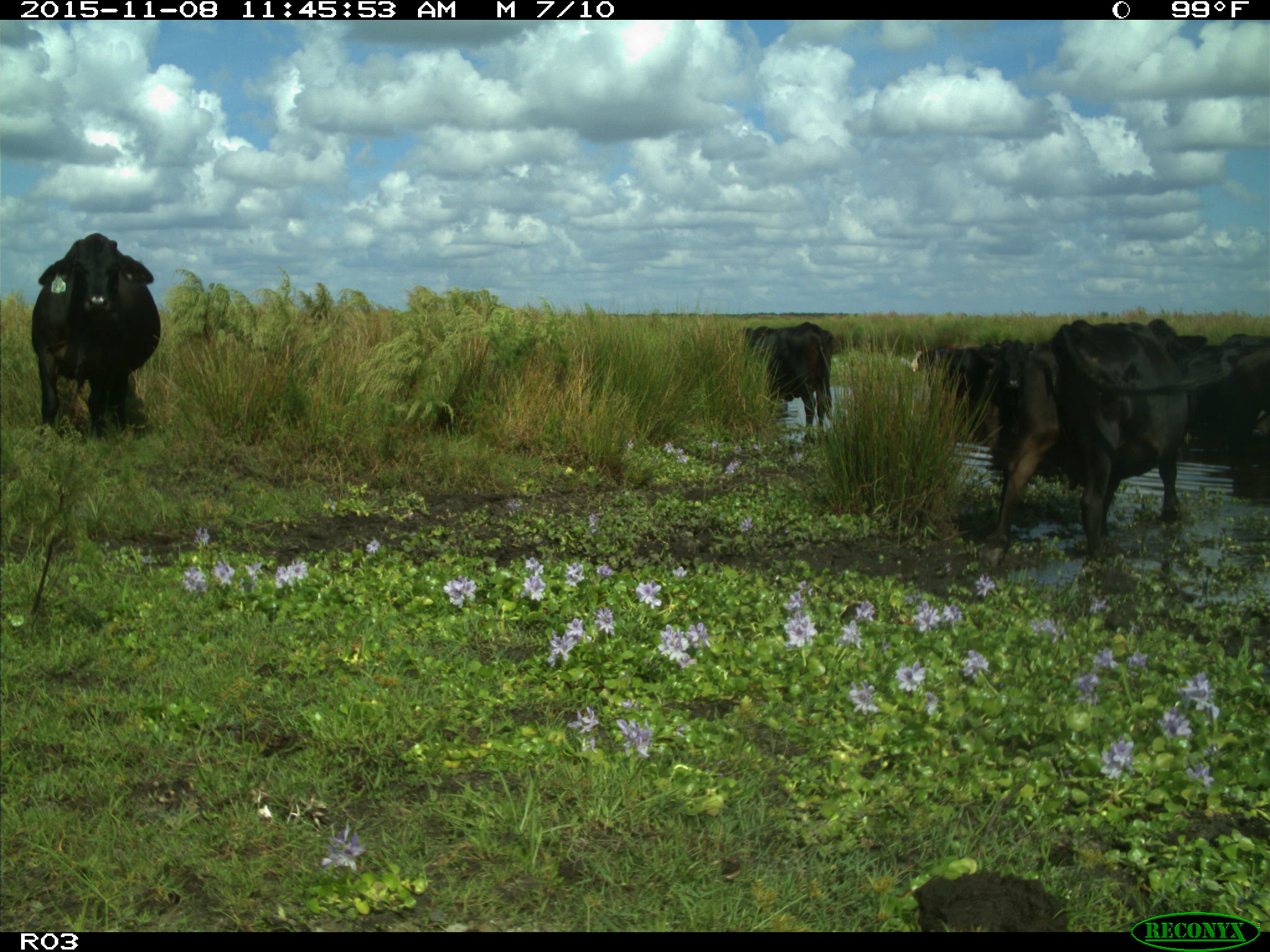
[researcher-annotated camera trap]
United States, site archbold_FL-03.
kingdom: Animalia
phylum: Chordata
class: Mammalia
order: Artiodactyla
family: Bovidae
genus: Bos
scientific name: Bos taurus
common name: domestic cow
Bos taurus (domestic cow).